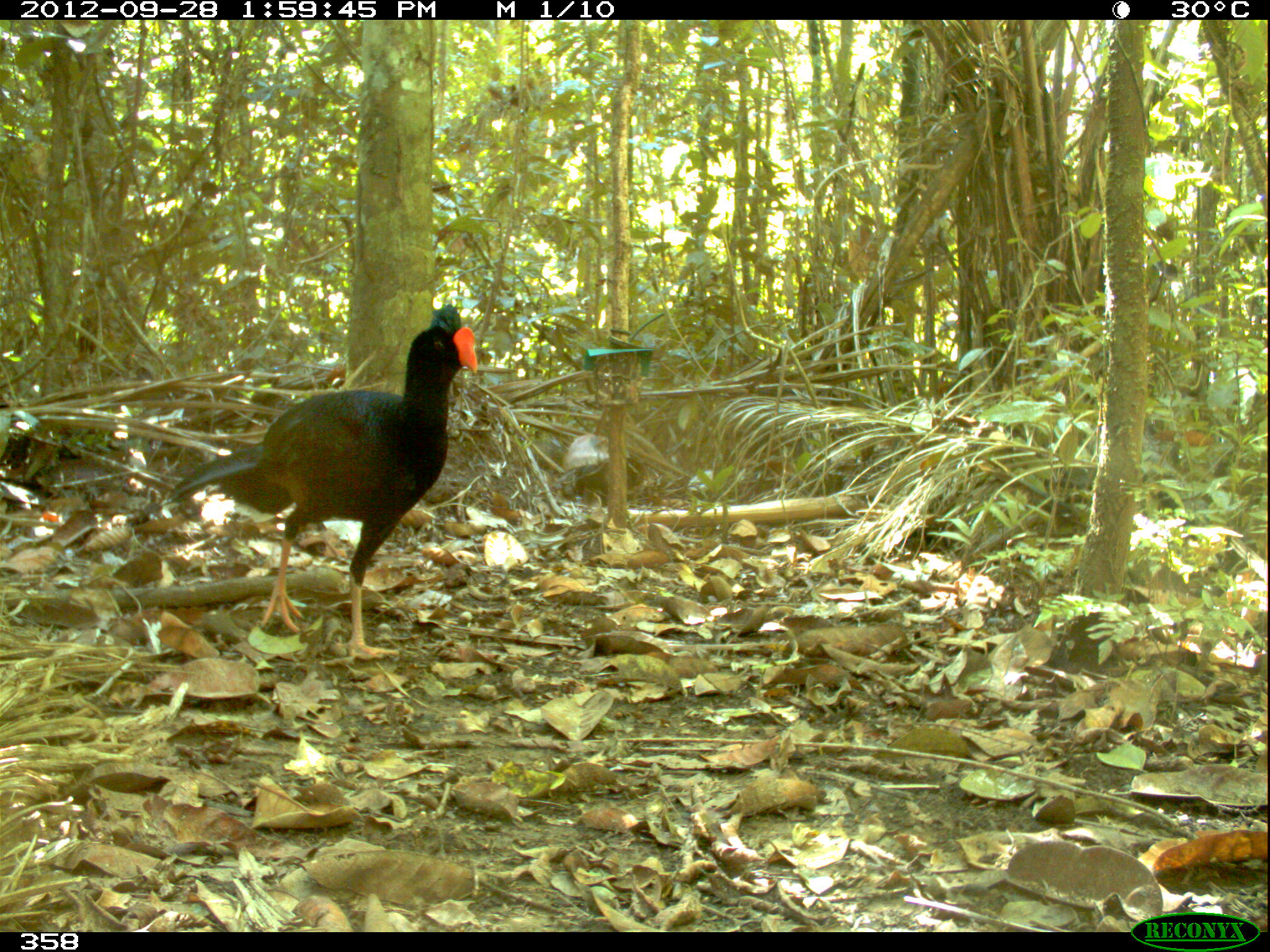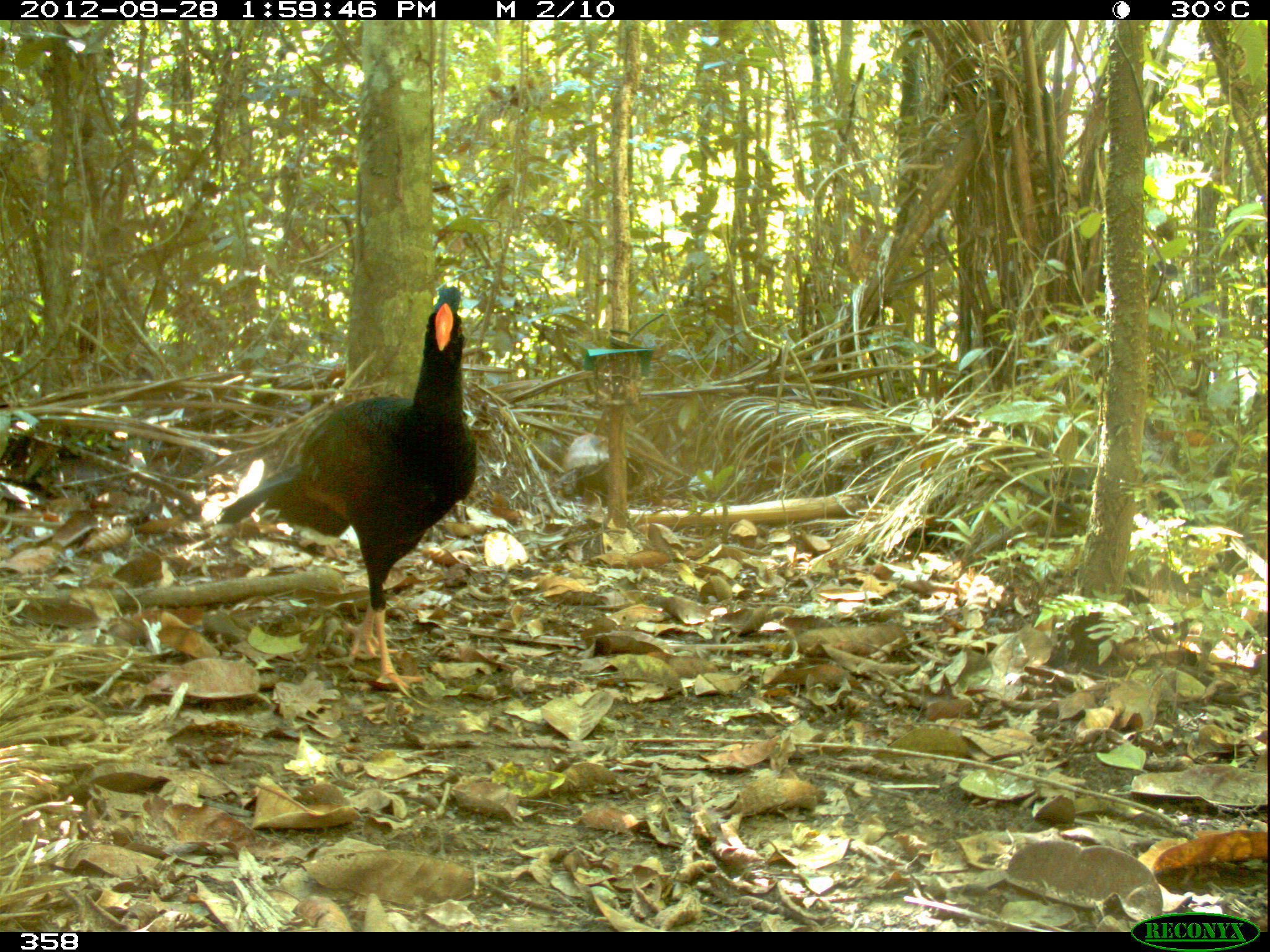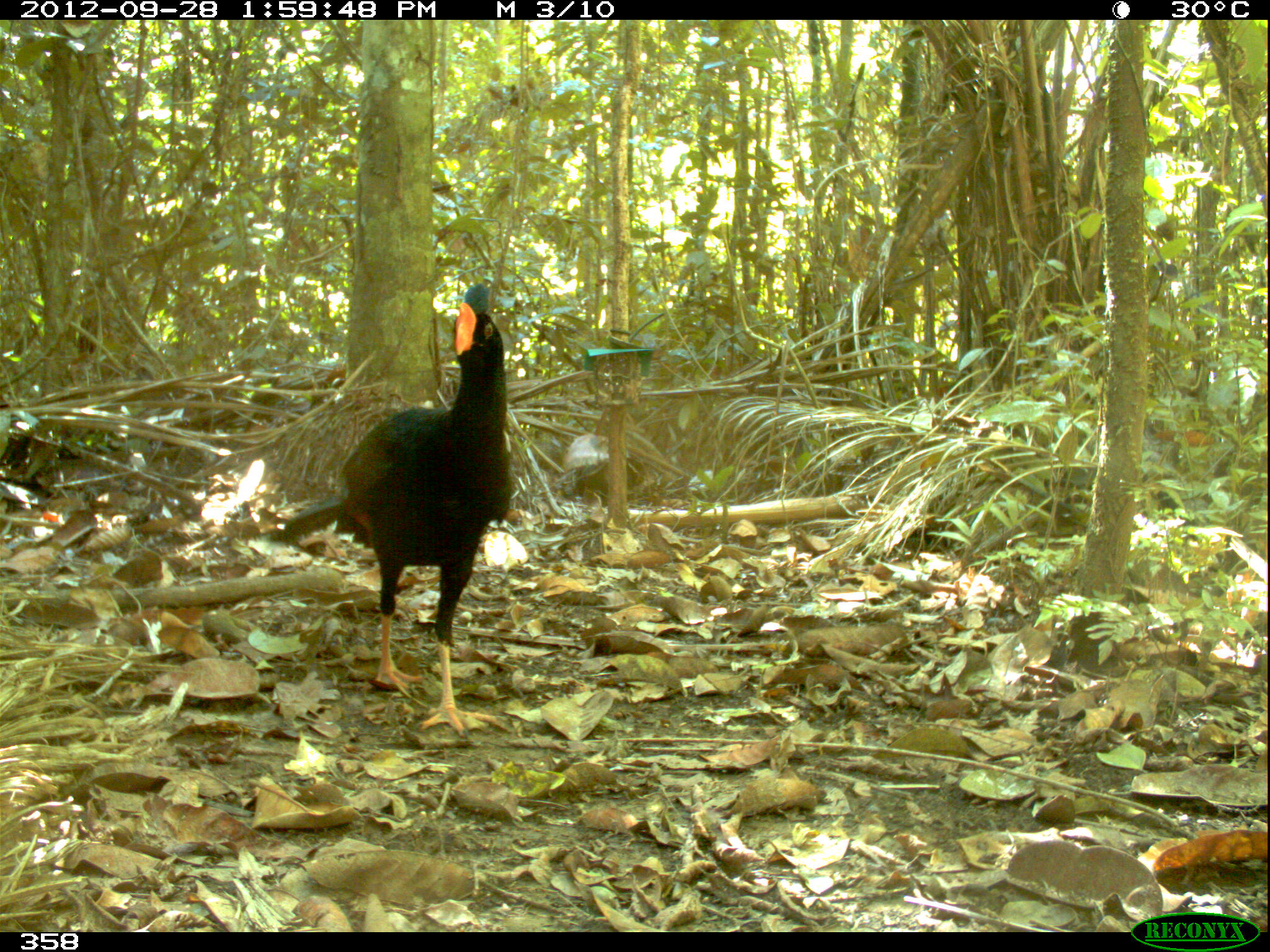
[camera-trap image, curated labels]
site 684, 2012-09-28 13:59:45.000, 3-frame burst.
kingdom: Animalia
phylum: Chordata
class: Aves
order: Galliformes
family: Cracidae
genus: Mitu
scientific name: Mitu tuberosum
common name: razor-billed curassow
Mitu tuberosum (razor-billed curassow).